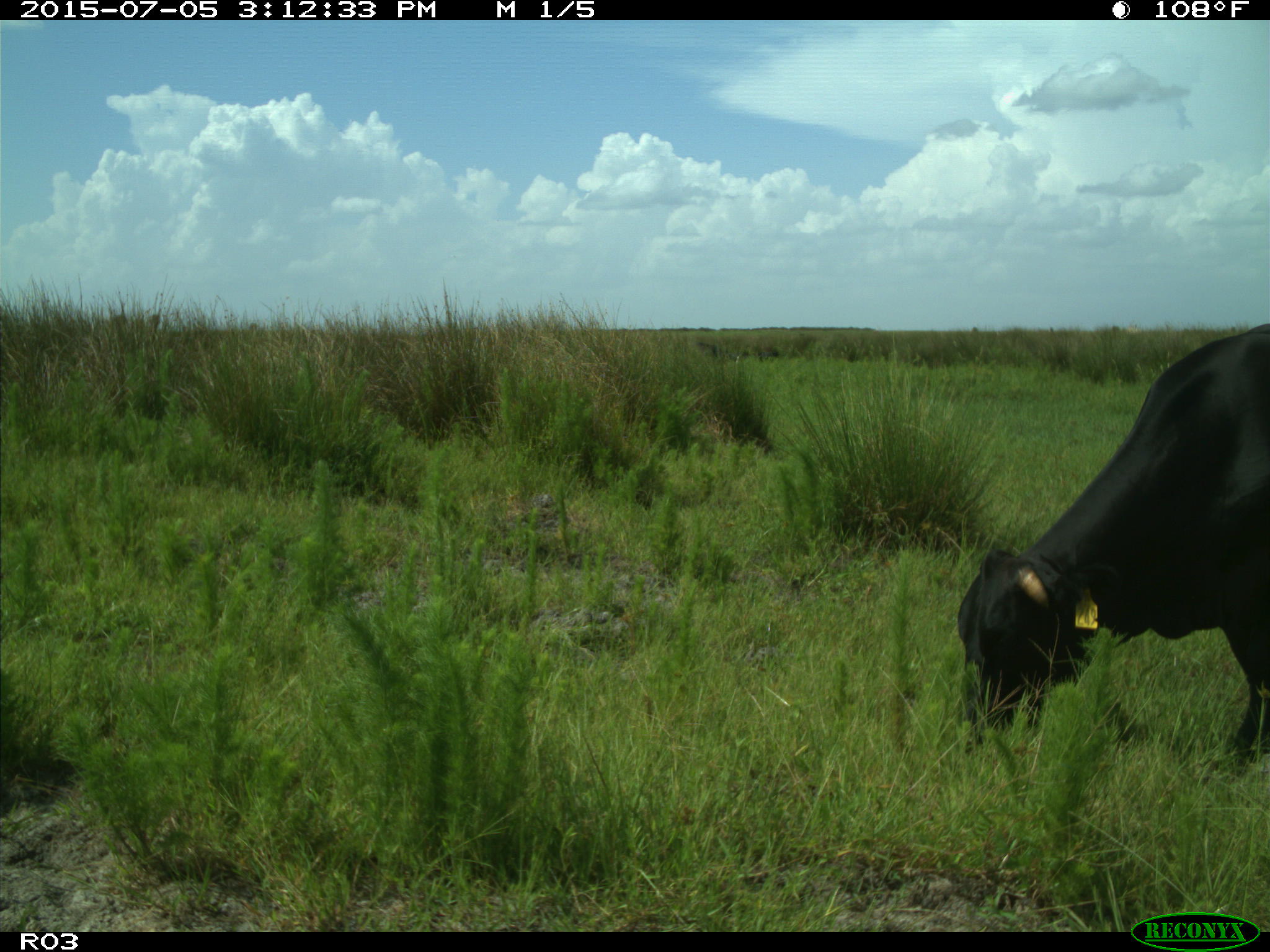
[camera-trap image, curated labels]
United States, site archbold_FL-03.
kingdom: Animalia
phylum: Chordata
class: Mammalia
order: Artiodactyla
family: Bovidae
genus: Bos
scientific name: Bos taurus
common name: domestic cow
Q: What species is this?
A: Bos taurus (domestic cow).